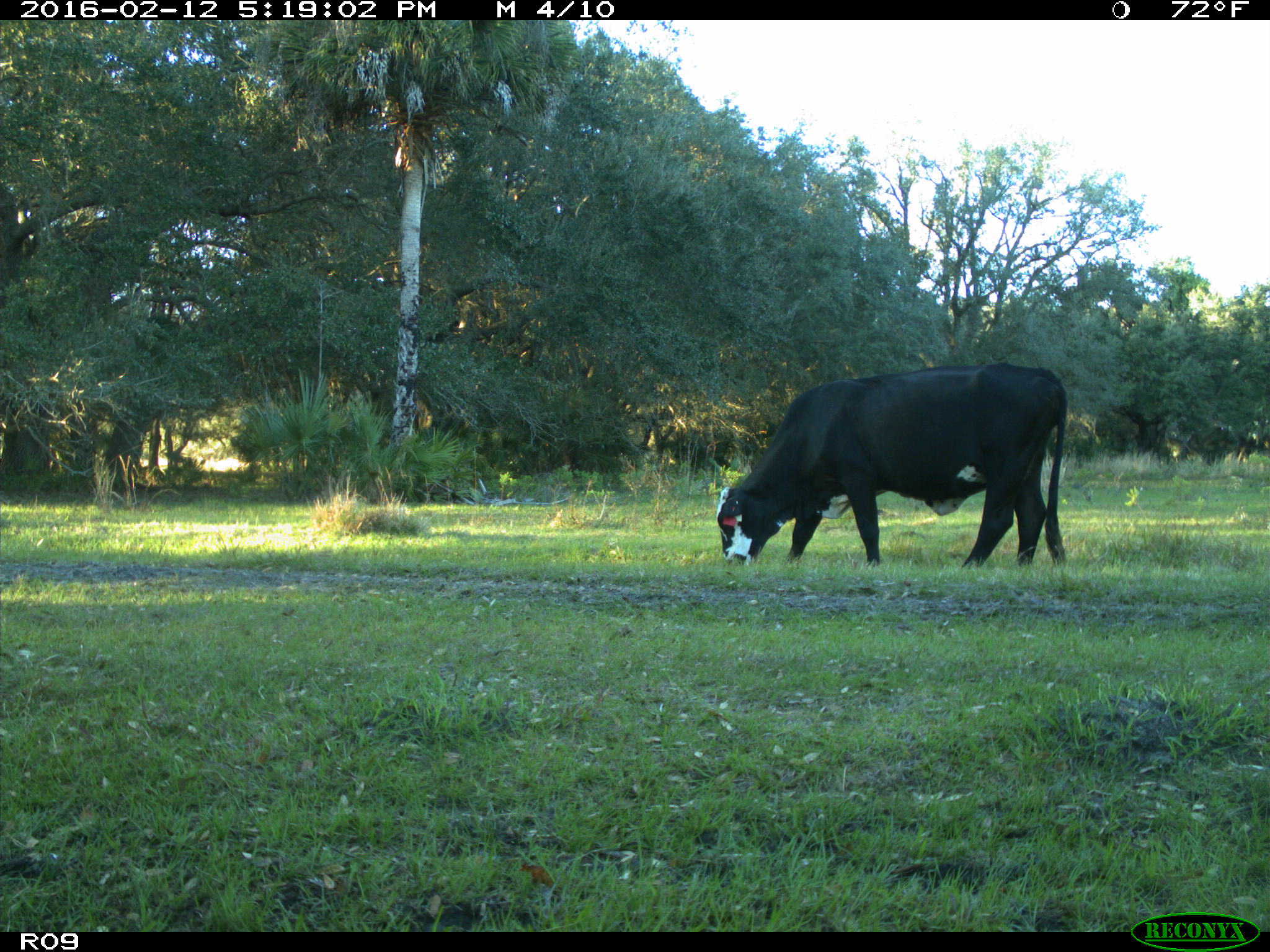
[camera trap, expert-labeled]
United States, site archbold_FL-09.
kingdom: Animalia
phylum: Chordata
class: Mammalia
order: Artiodactyla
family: Bovidae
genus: Bos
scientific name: Bos taurus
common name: domestic cow